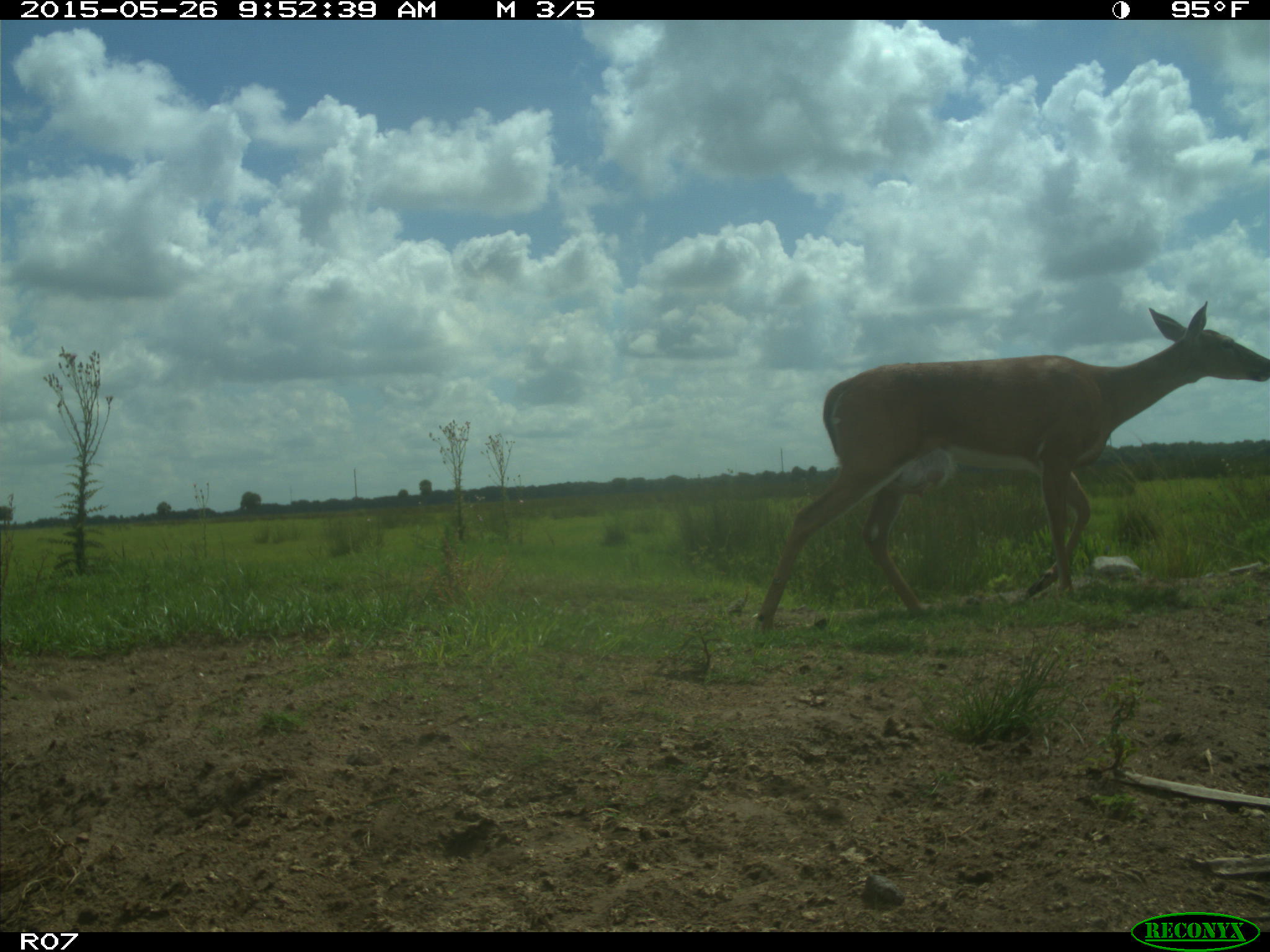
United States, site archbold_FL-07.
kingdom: Animalia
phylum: Chordata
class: Mammalia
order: Artiodactyla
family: Cervidae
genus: Odocoileus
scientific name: Odocoileus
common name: deer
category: unidentified deer